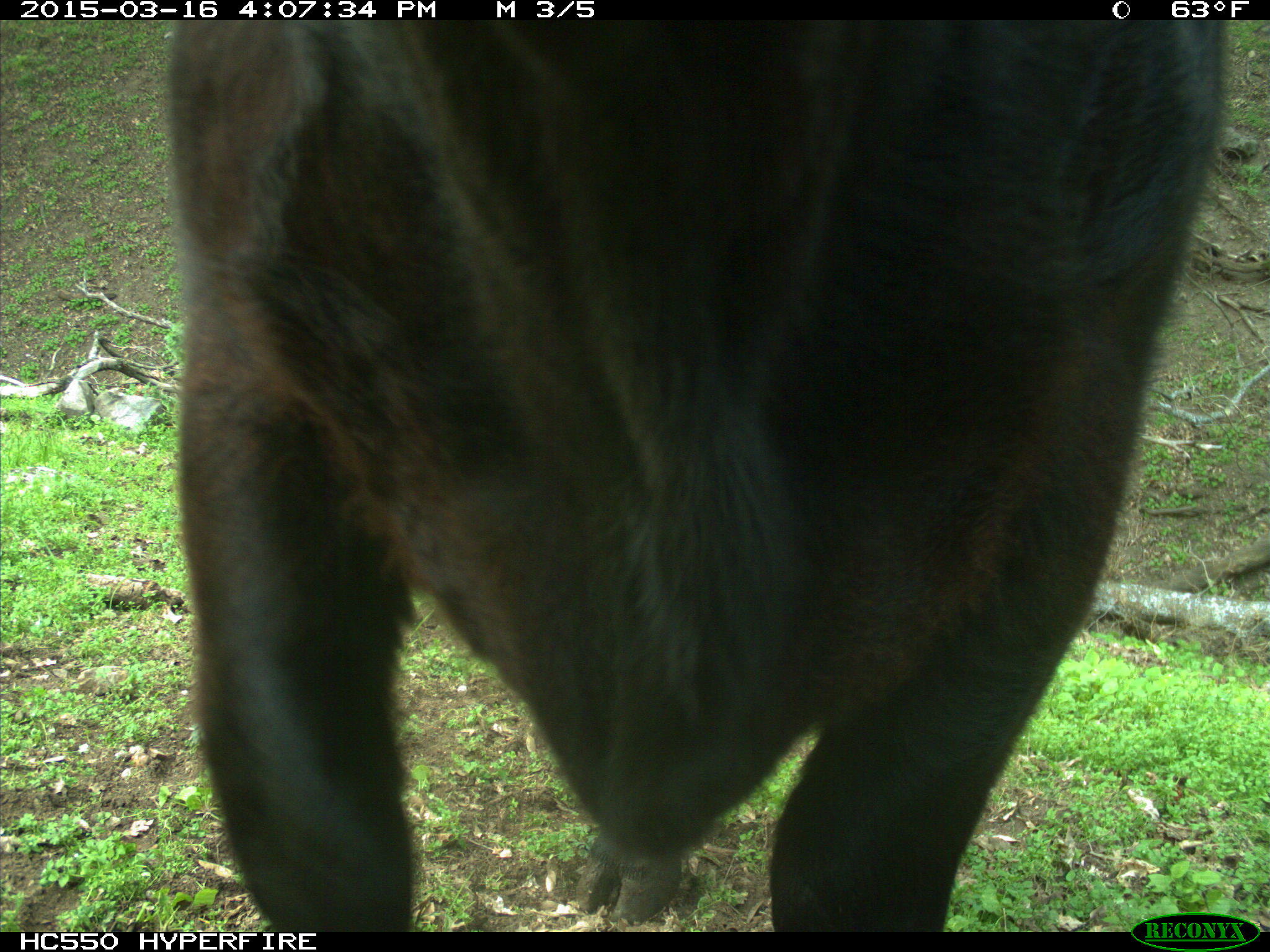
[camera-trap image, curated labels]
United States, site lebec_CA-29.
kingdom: Animalia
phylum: Chordata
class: Mammalia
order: Artiodactyla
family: Bovidae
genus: Bos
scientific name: Bos taurus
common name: domestic cow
Bos taurus (domestic cow).